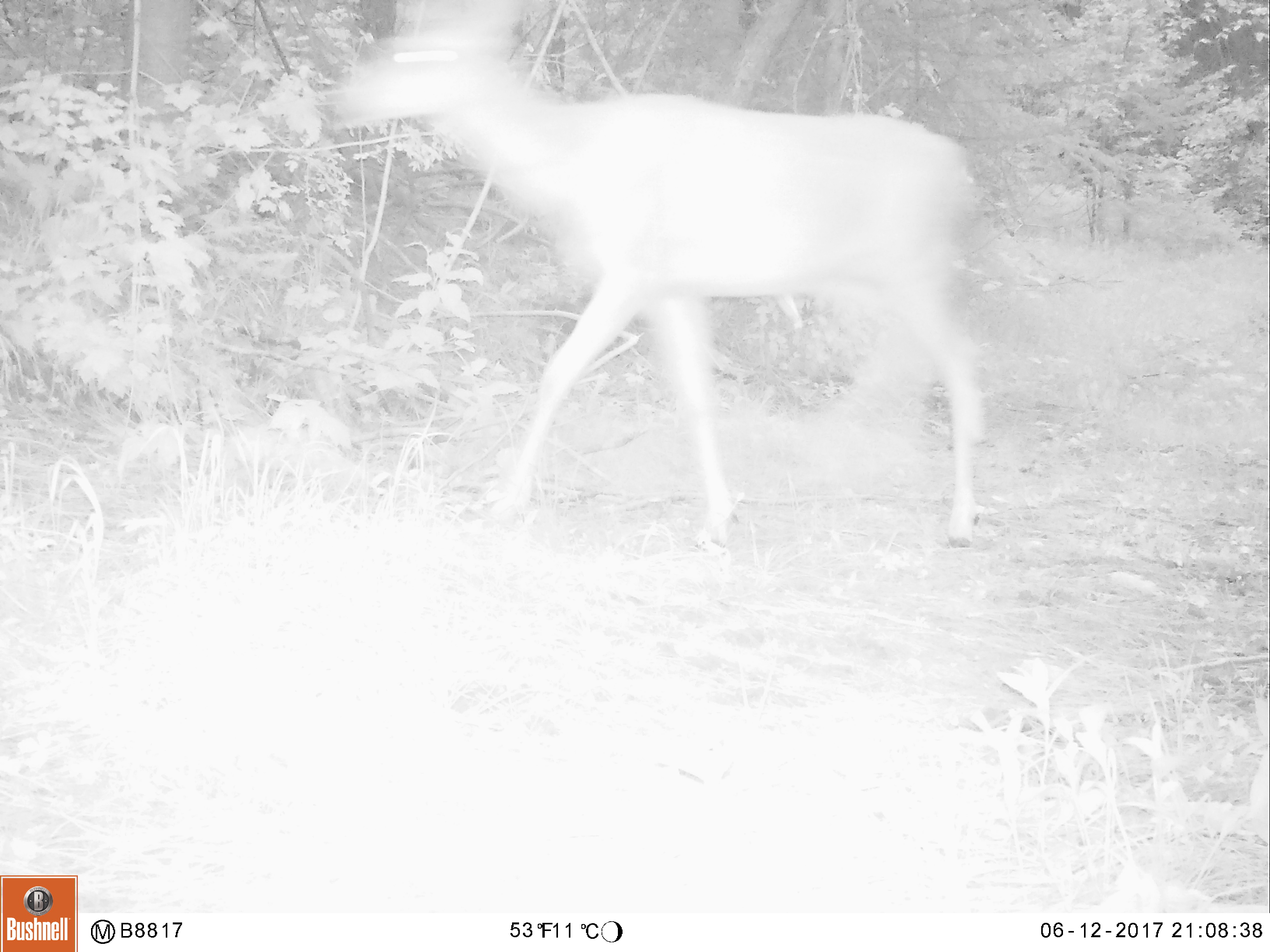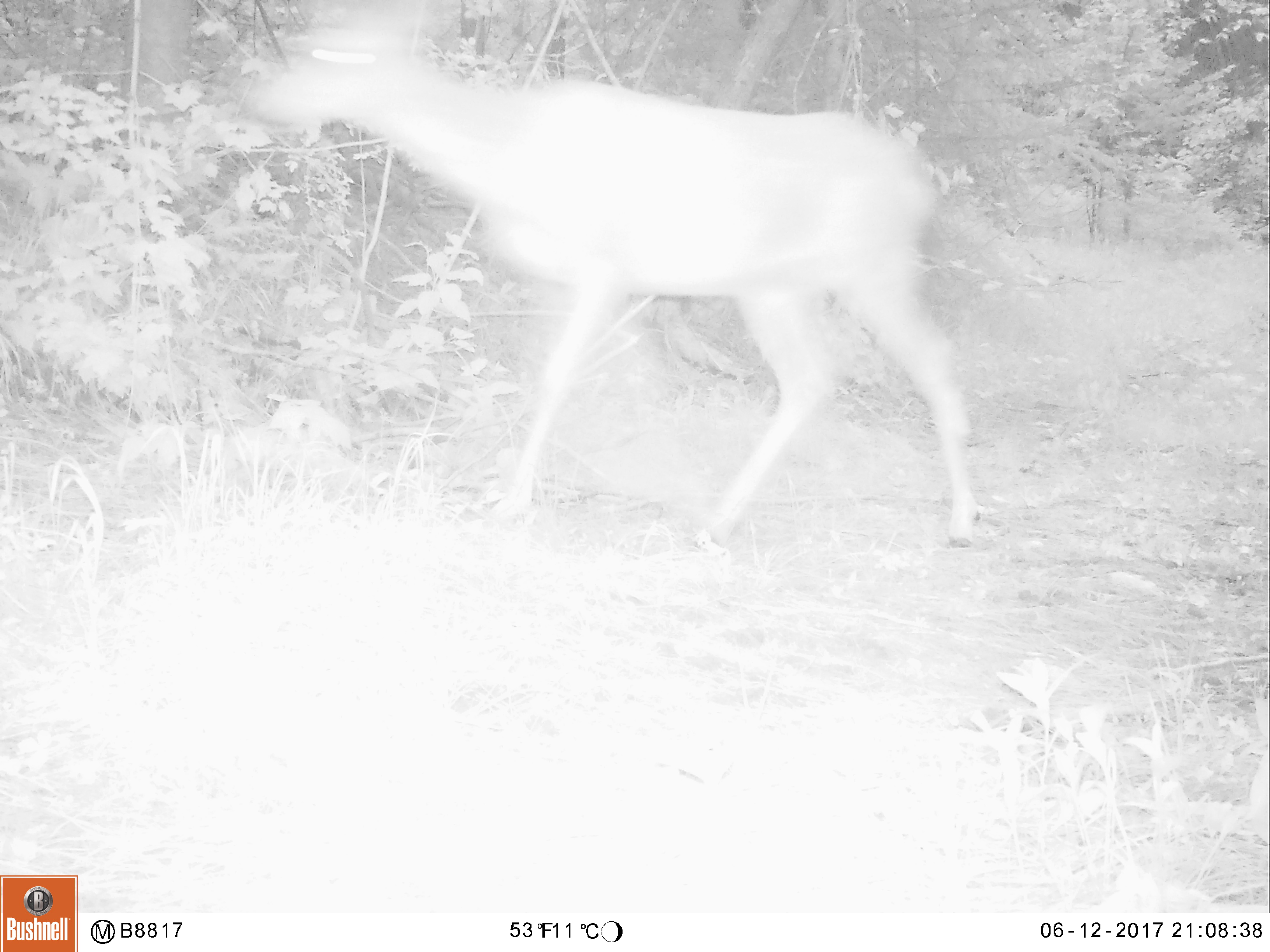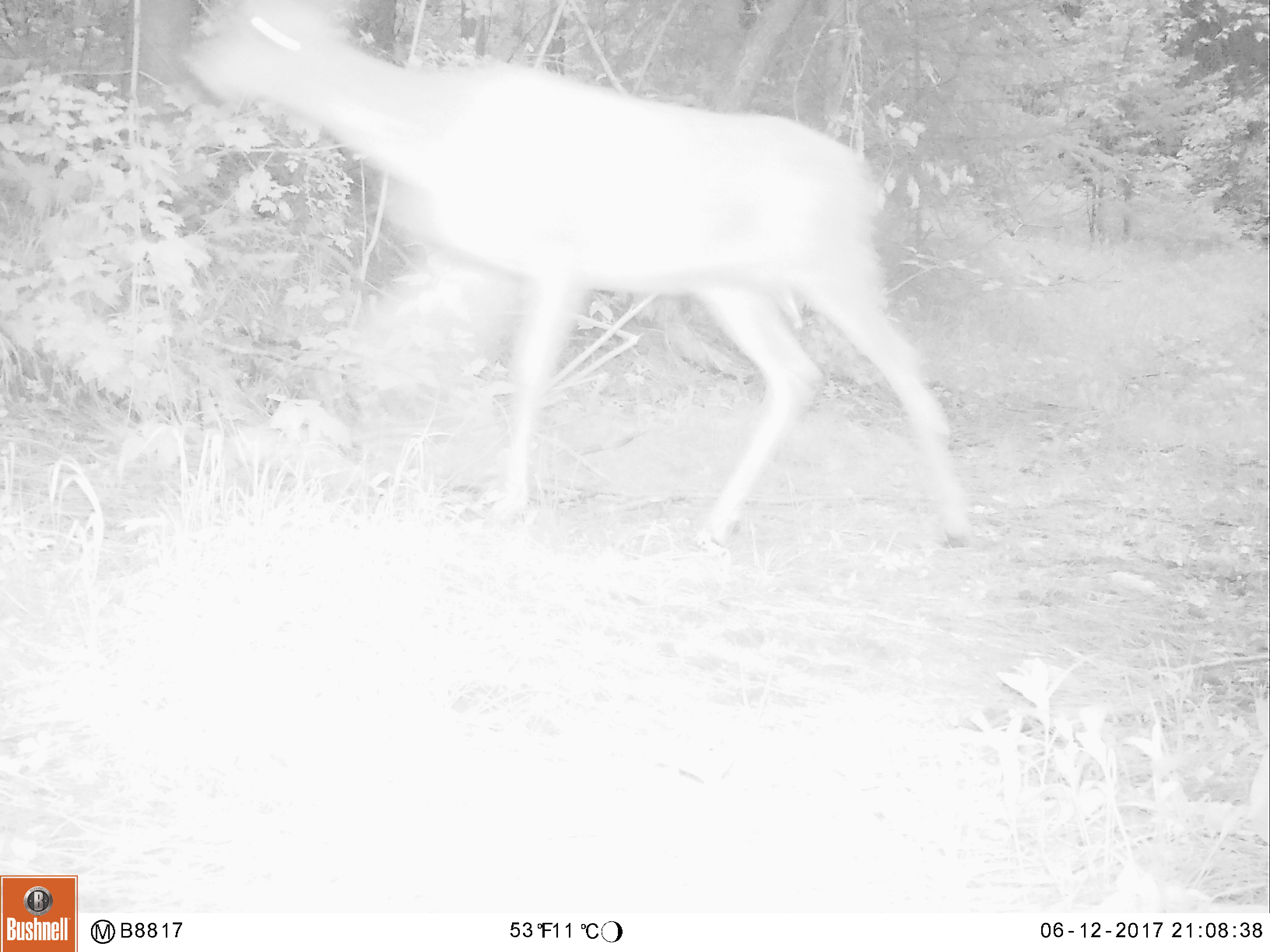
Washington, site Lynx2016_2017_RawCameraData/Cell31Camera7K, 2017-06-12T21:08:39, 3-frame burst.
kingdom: Animalia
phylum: Chordata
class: Mammalia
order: Artiodactyla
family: Cervidae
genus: Odocoileus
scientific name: Odocoileus hemionus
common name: mule deer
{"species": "Odocoileus hemionus (mule deer)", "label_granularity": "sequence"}